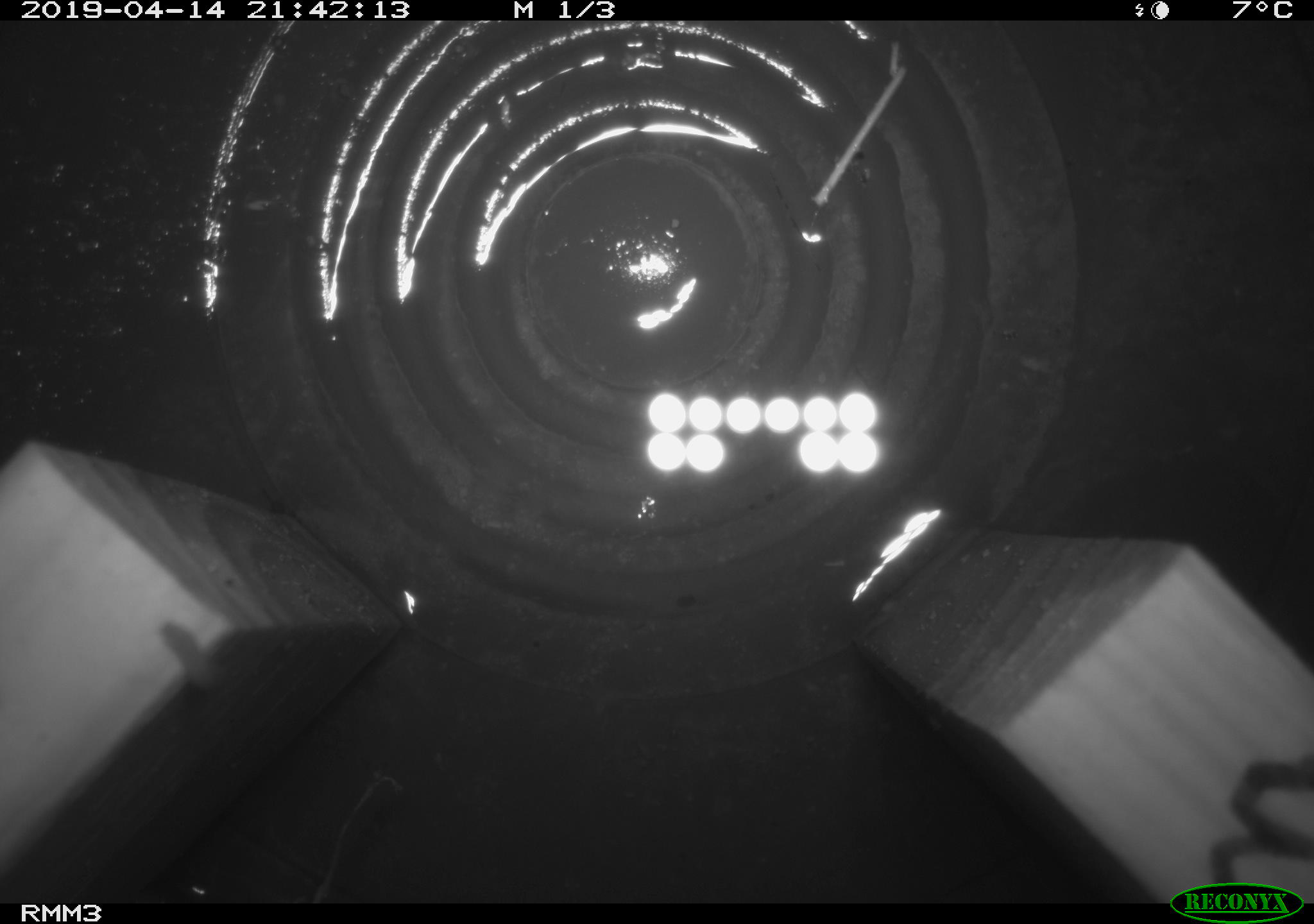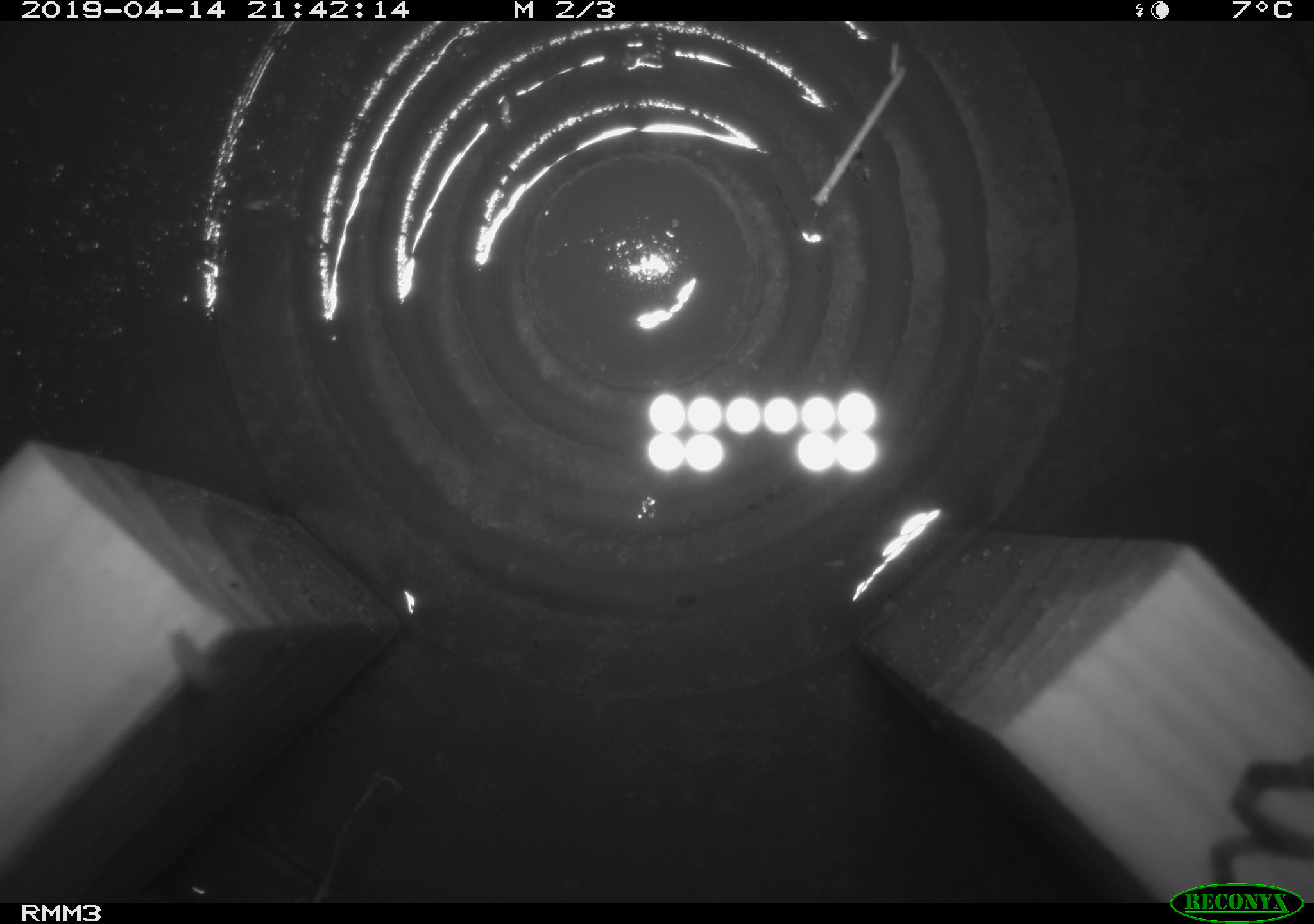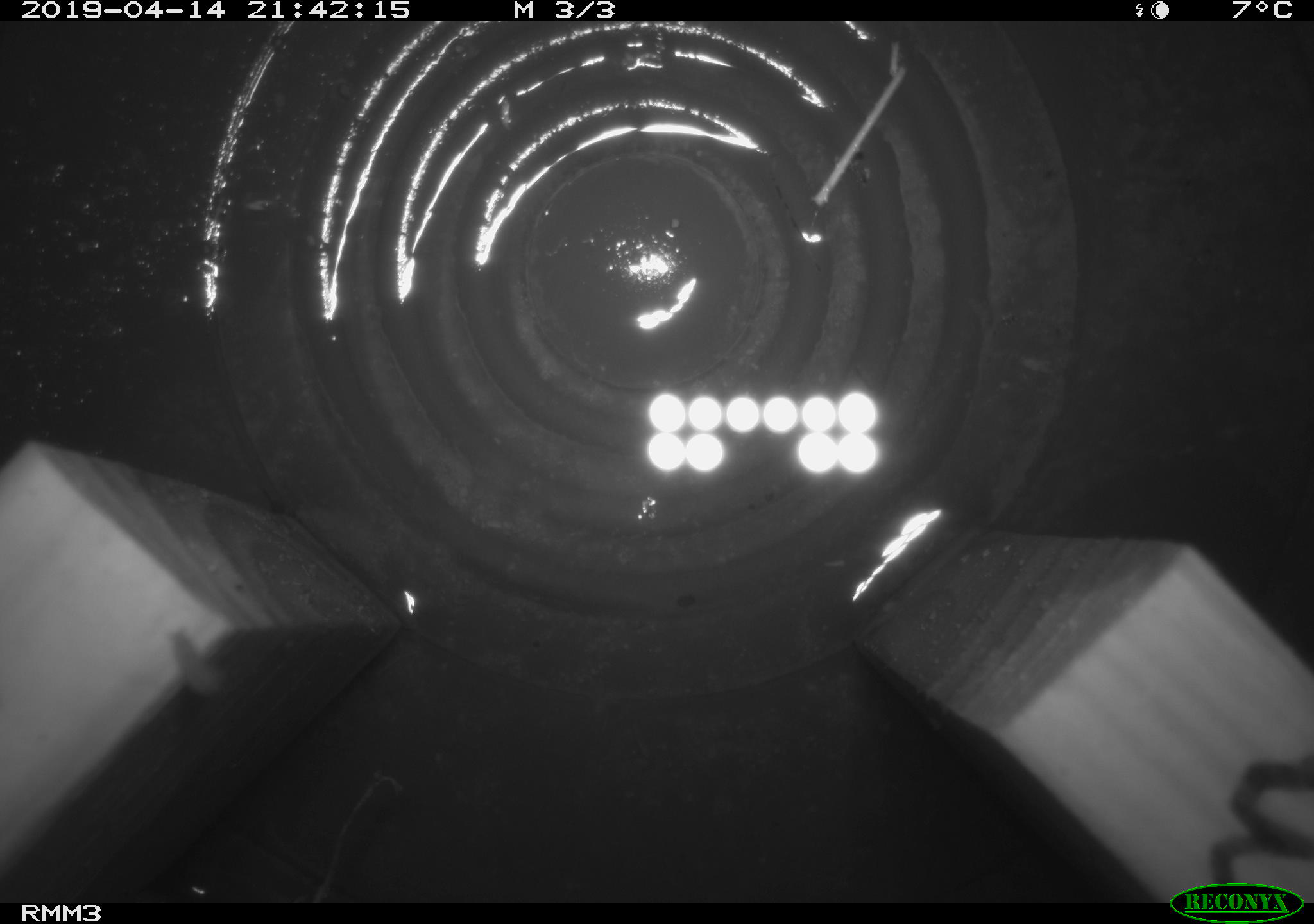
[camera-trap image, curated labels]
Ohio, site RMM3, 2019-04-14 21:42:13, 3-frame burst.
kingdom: Animalia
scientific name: Animalia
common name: animal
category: invertebrate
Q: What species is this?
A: Invertebrate (animal) (Animalia).